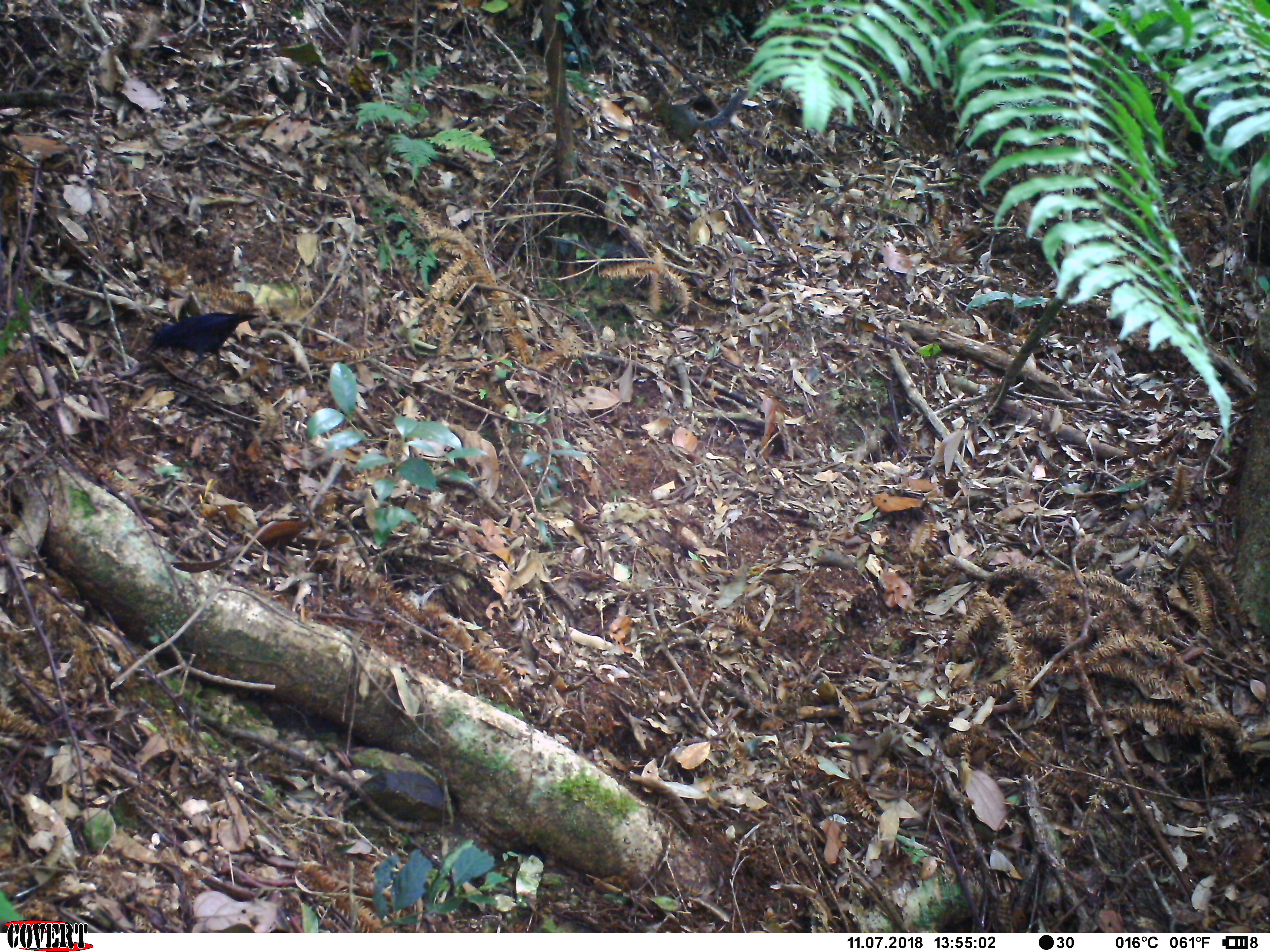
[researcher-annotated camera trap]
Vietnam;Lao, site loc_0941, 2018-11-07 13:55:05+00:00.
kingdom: Animalia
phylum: Chordata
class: Aves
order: Passeriformes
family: Muscicapidae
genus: Myophonus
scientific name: Myophonus caeruleus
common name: blue whistling thrush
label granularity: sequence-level